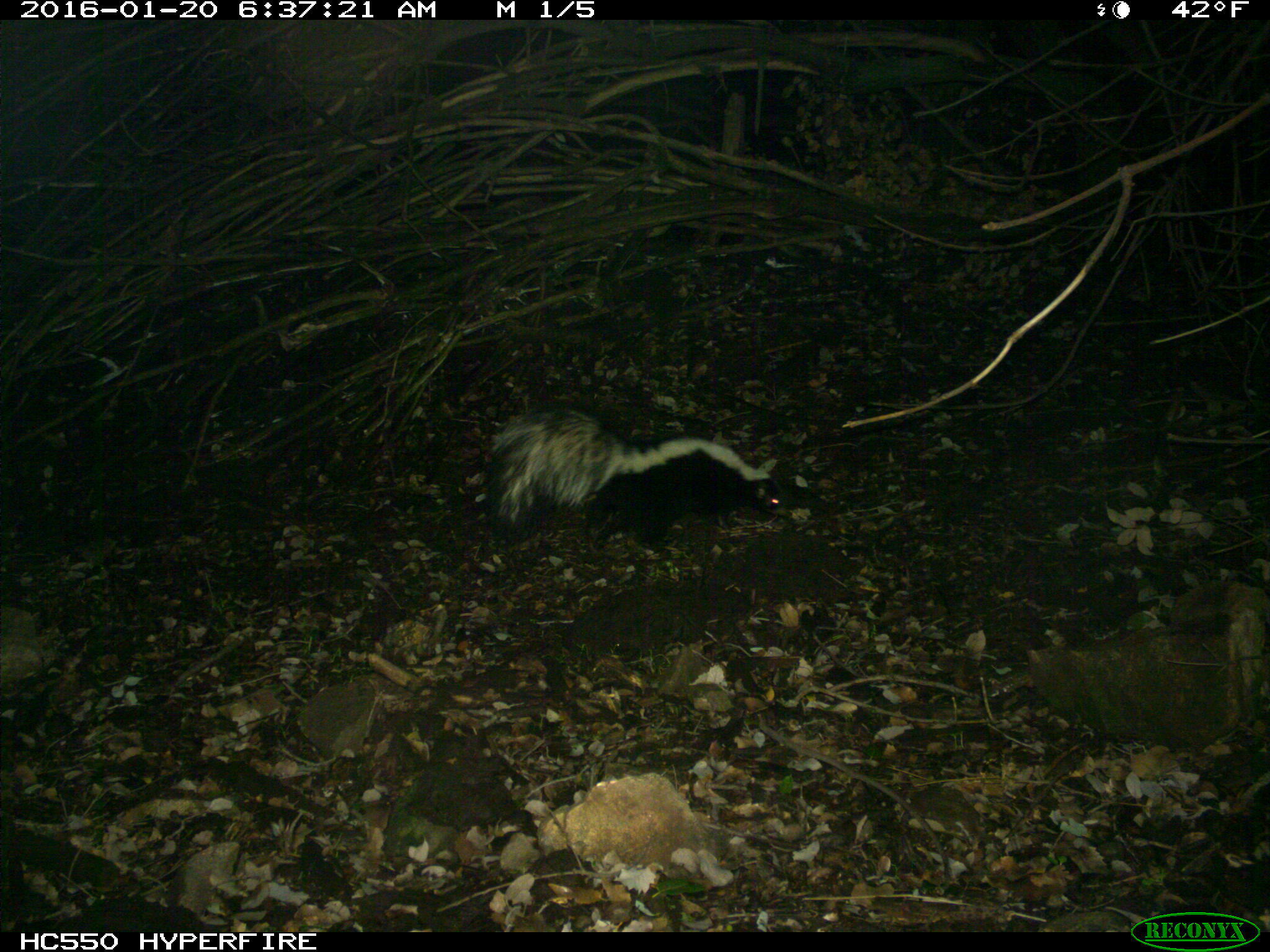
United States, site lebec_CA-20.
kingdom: Animalia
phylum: Chordata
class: Mammalia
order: Carnivora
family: Mephitidae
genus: Mephitis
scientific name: Mephitis mephitis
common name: striped skunk